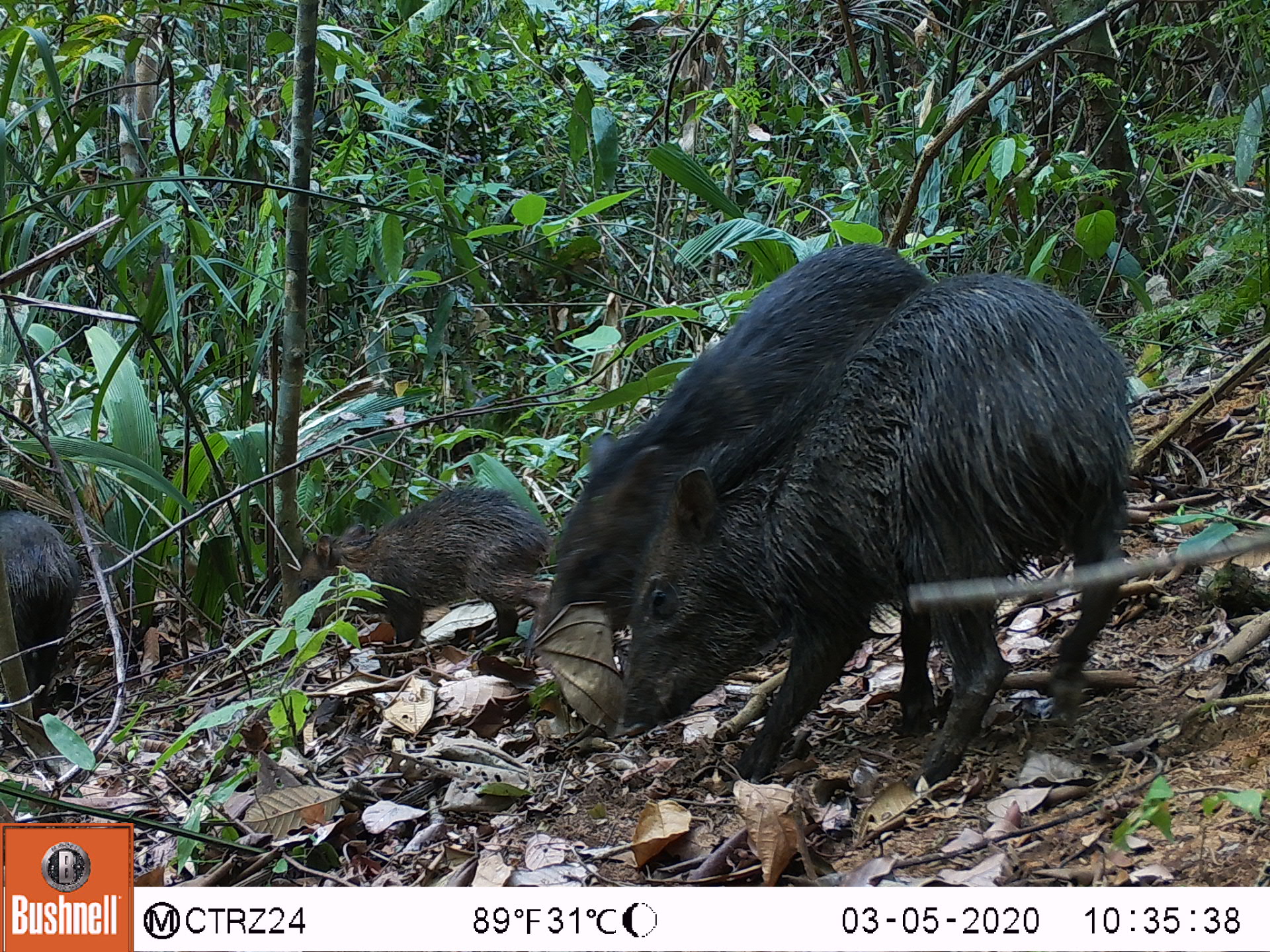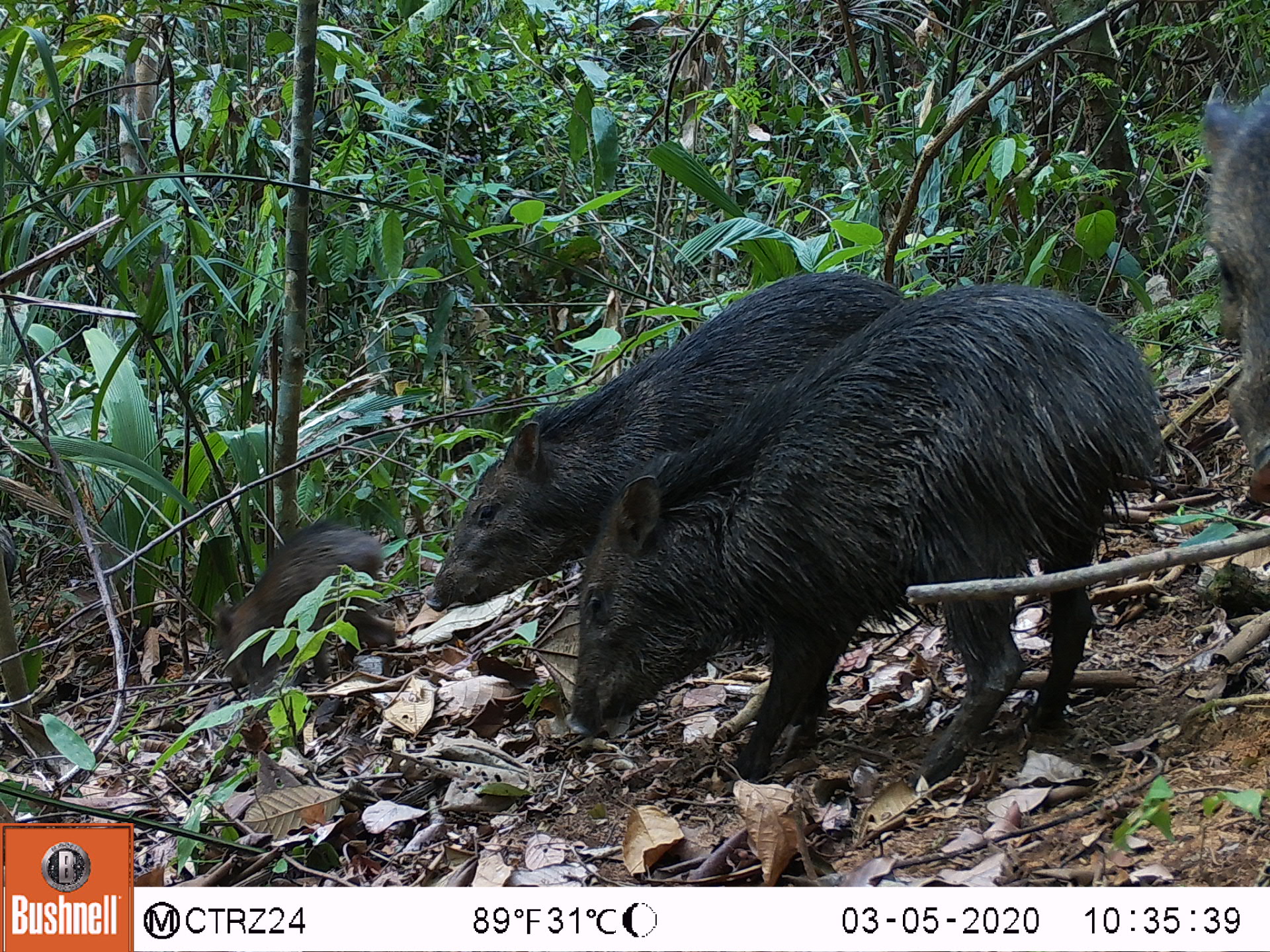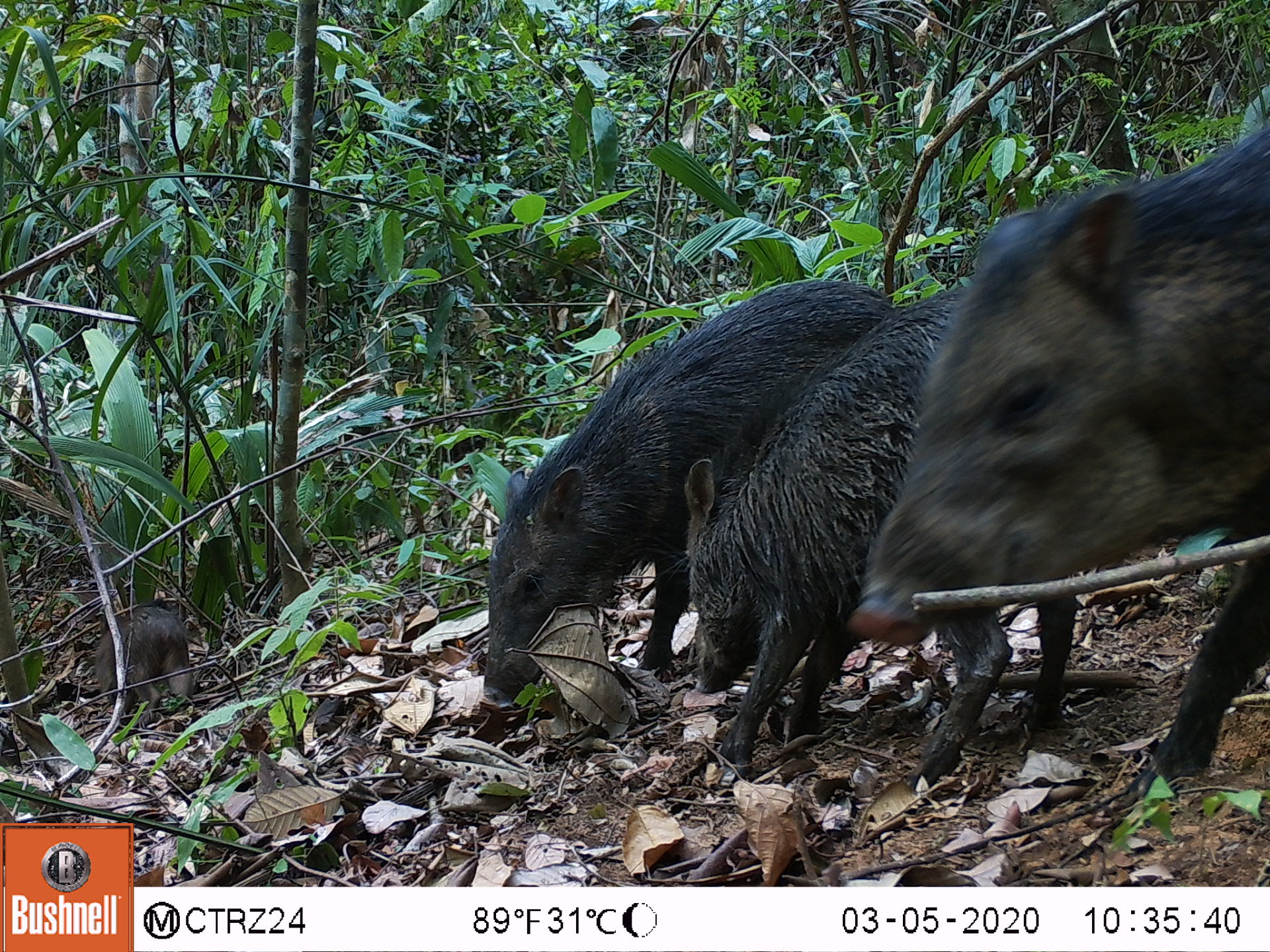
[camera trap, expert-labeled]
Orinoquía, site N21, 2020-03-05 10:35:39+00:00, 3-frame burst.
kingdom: Animalia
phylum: Chordata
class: Mammalia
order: Artiodactyla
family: Tayassuidae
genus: Pecari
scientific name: Pecari tajacu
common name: collared peccary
Collared peccary (Pecari tajacu).